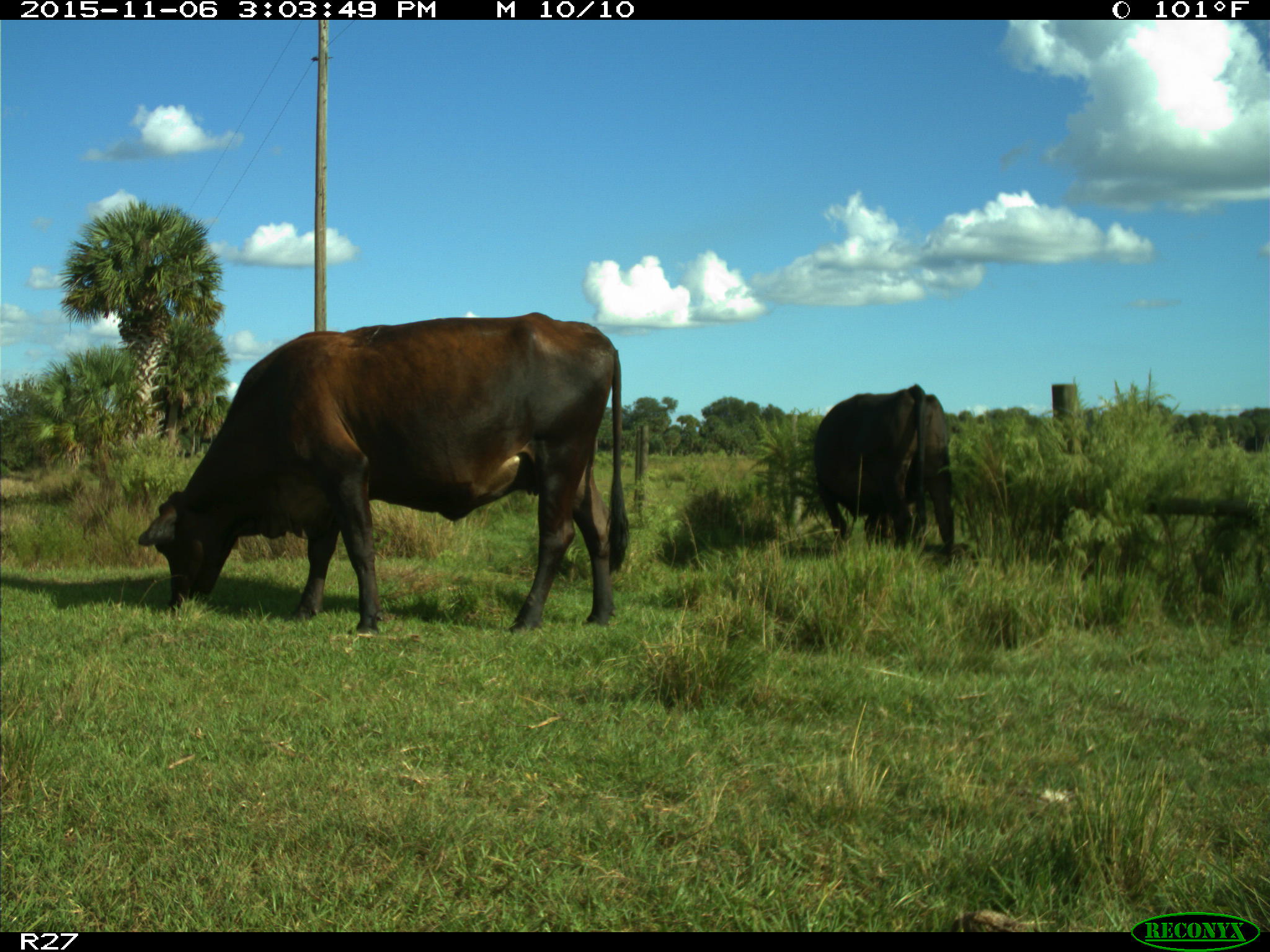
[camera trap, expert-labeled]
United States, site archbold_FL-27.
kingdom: Animalia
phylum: Chordata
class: Mammalia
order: Artiodactyla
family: Bovidae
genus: Bos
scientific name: Bos taurus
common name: domestic cow